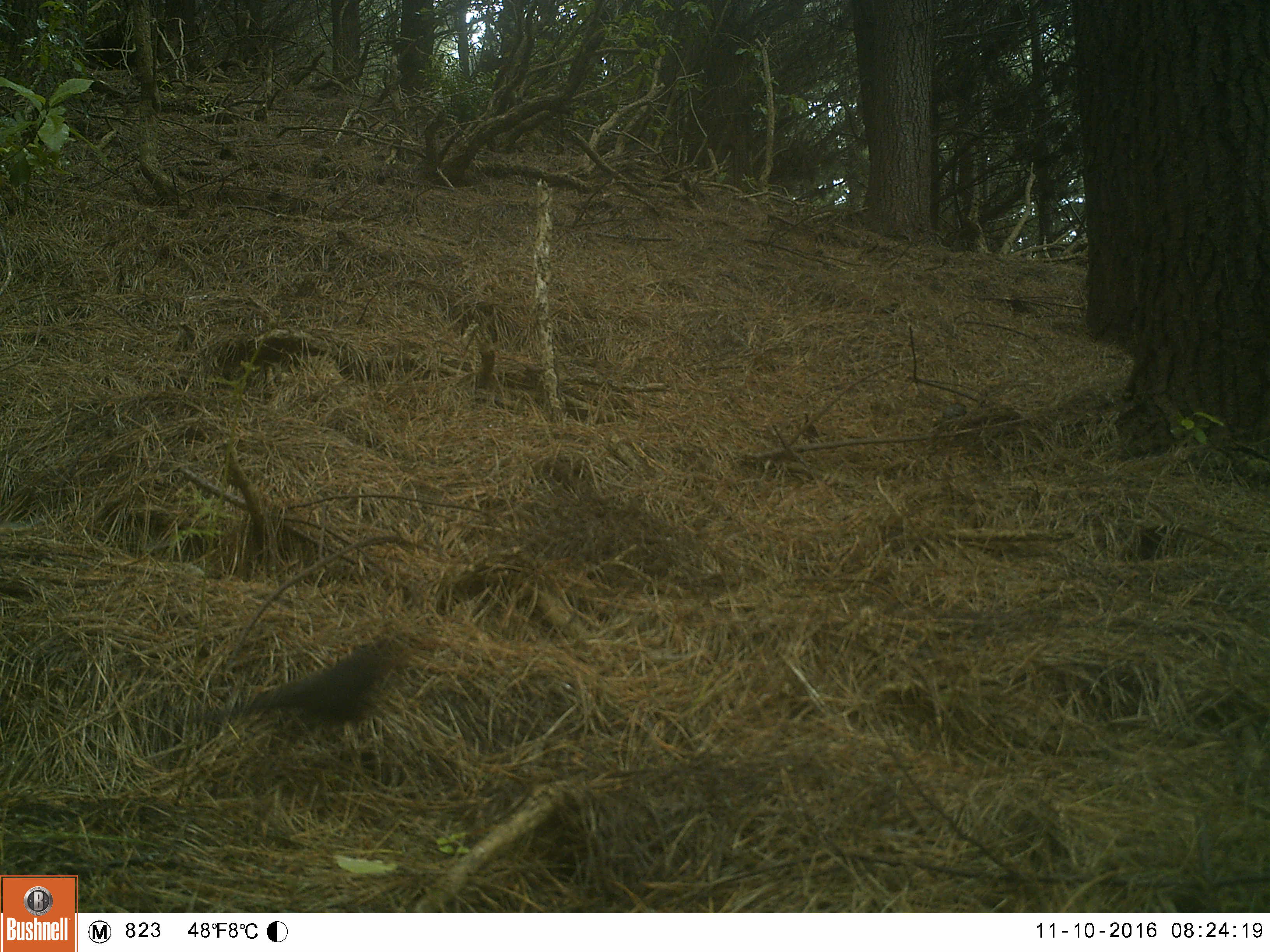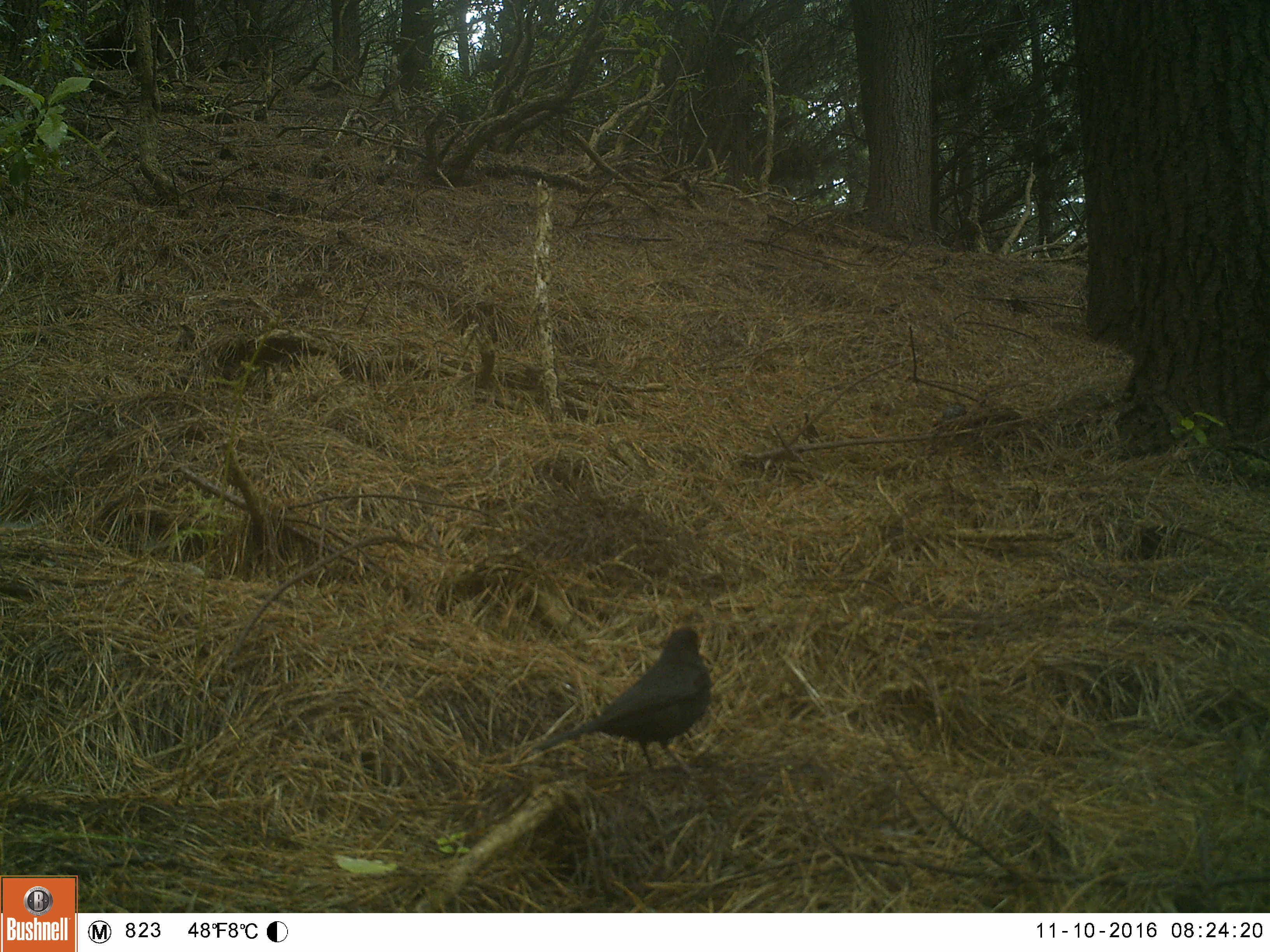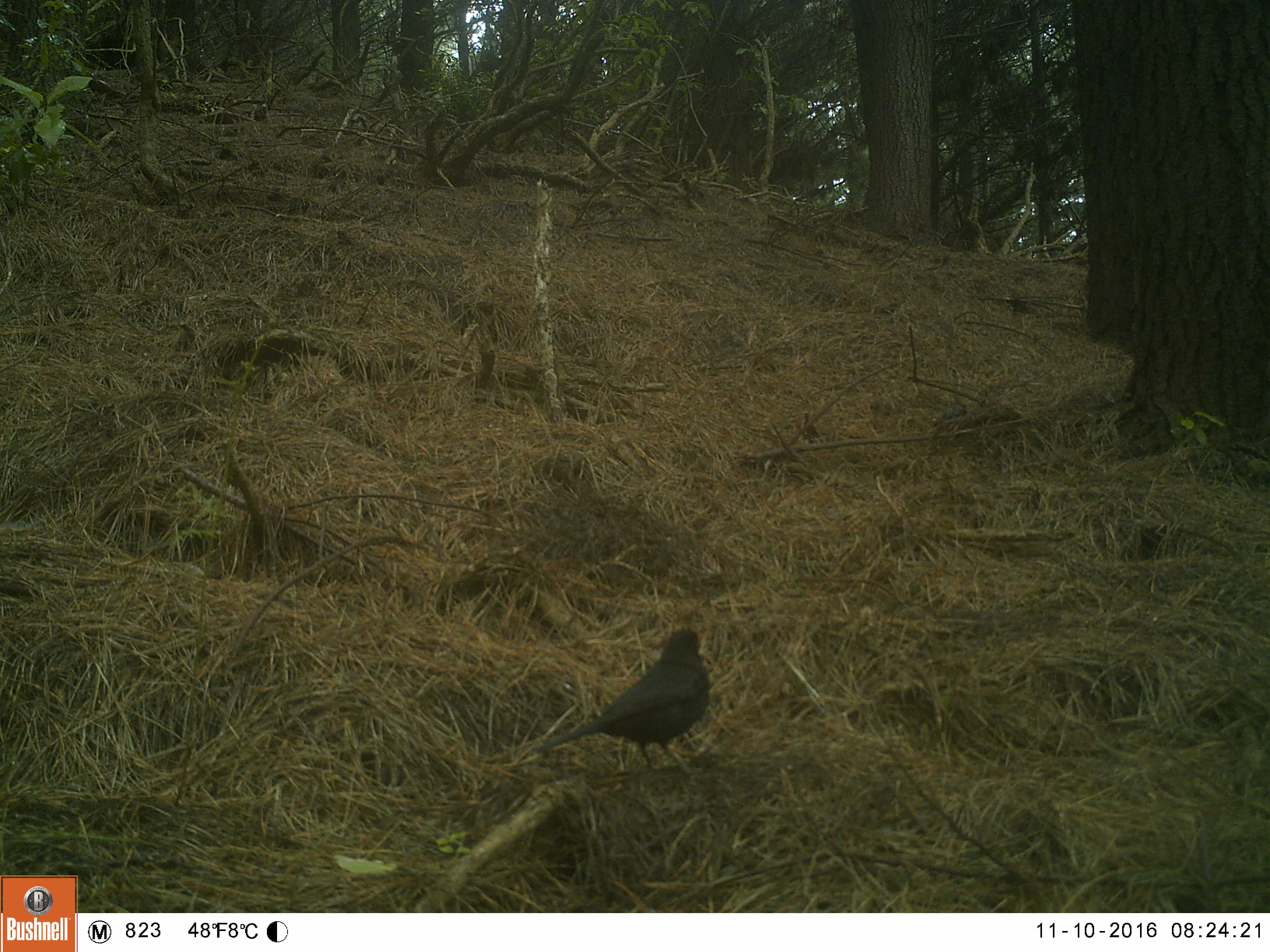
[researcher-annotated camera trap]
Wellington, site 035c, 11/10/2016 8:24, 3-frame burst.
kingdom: Animalia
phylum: Chordata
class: Aves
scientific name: Aves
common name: bird